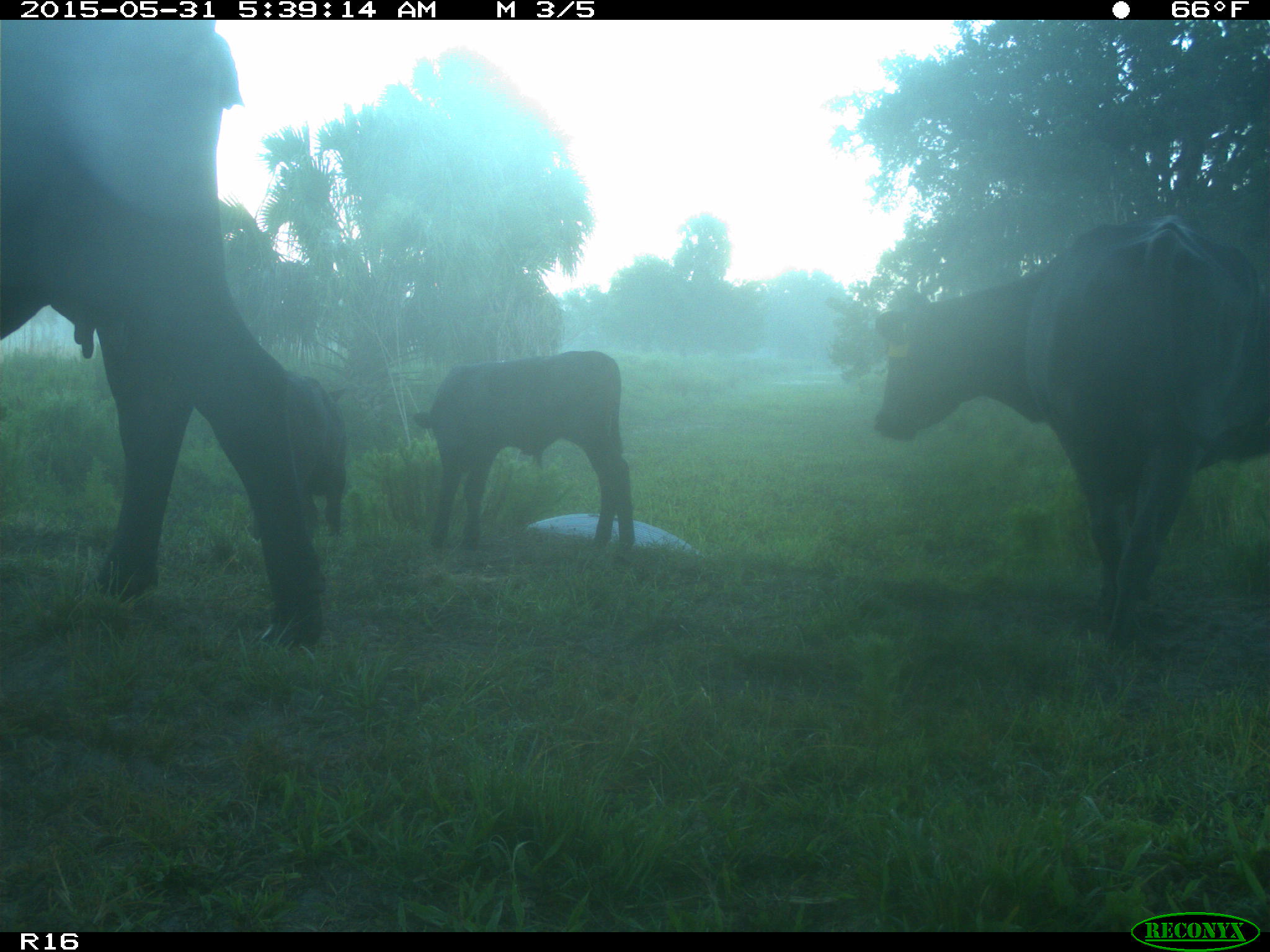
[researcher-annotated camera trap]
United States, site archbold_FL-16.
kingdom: Animalia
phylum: Chordata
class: Mammalia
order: Artiodactyla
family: Bovidae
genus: Bos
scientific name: Bos taurus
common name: domestic cow